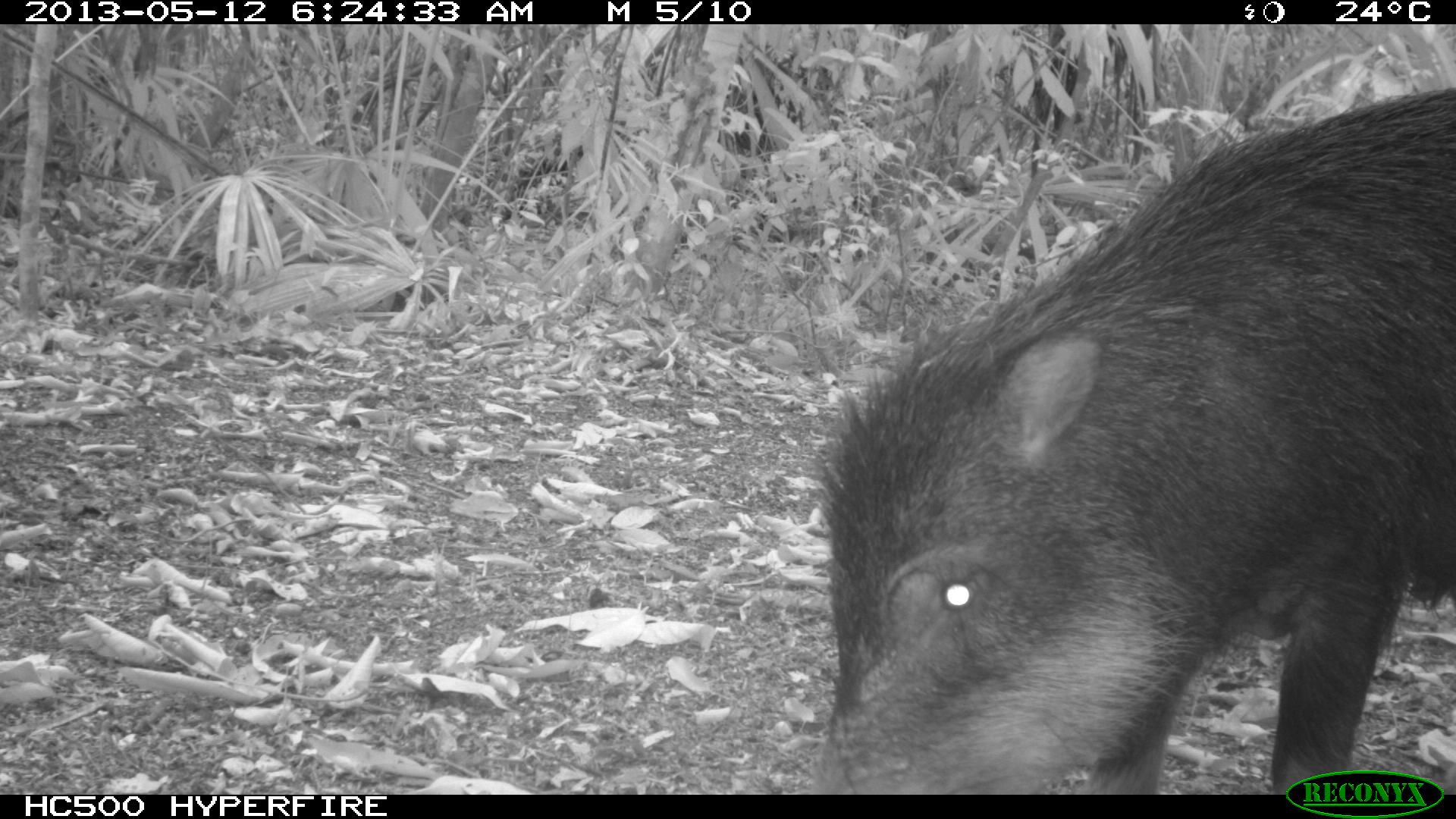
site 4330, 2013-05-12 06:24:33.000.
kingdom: Animalia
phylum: Chordata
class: Mammalia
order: Artiodactyla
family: Tayassuidae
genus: Tayassu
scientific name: Tayassu pecari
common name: white-lipped peccary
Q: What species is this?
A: Tayassu pecari (white-lipped peccary).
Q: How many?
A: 5.